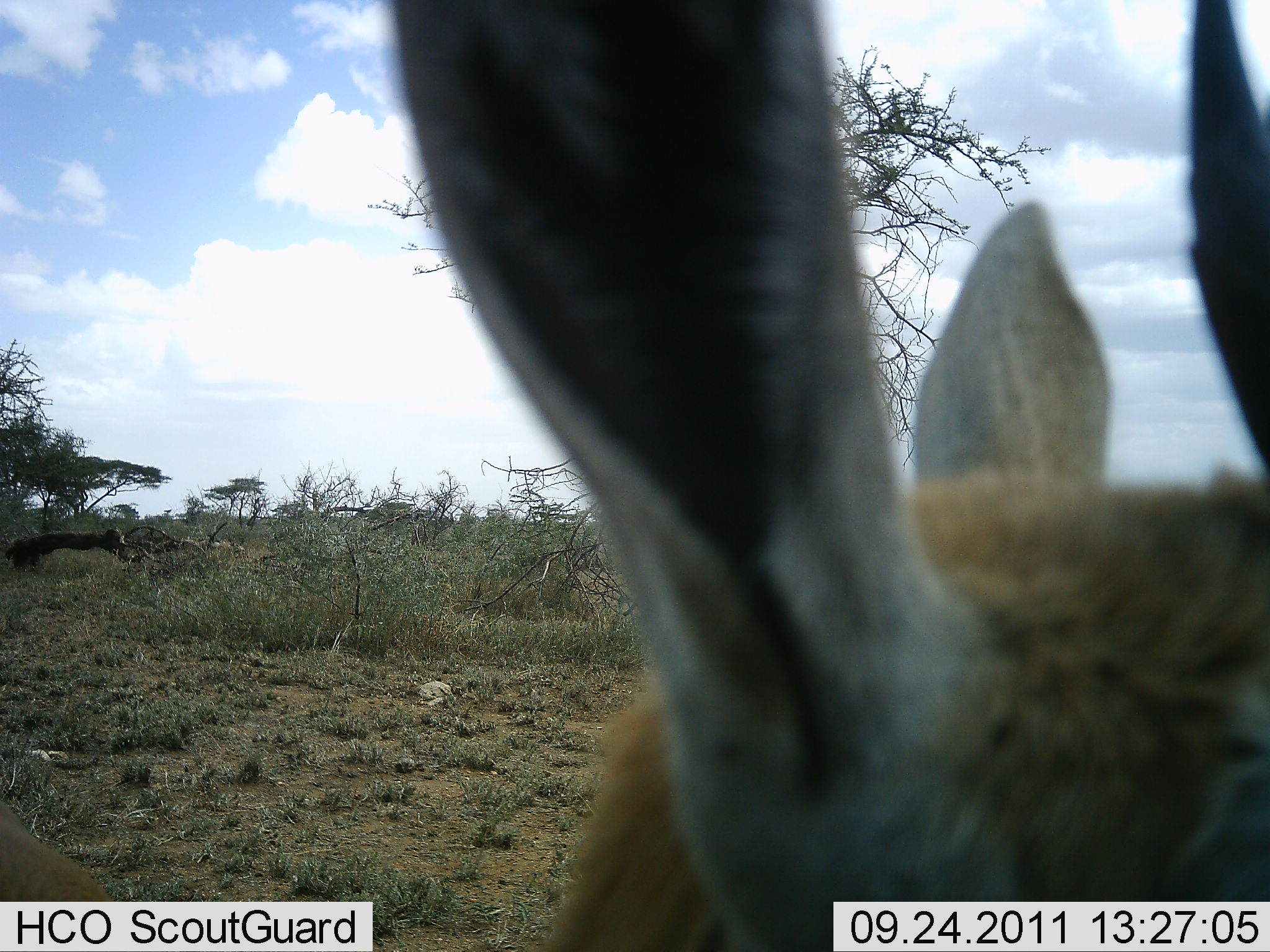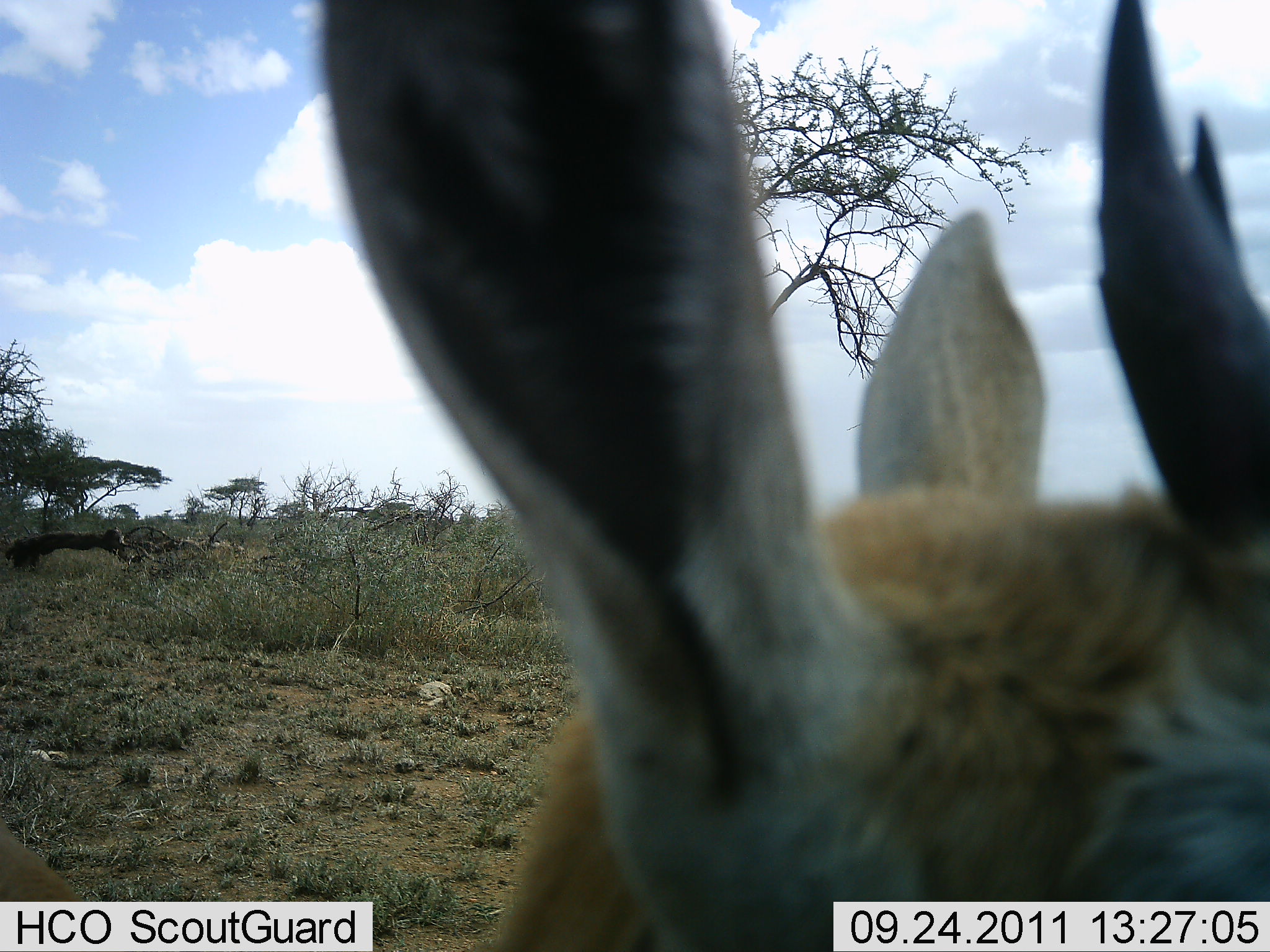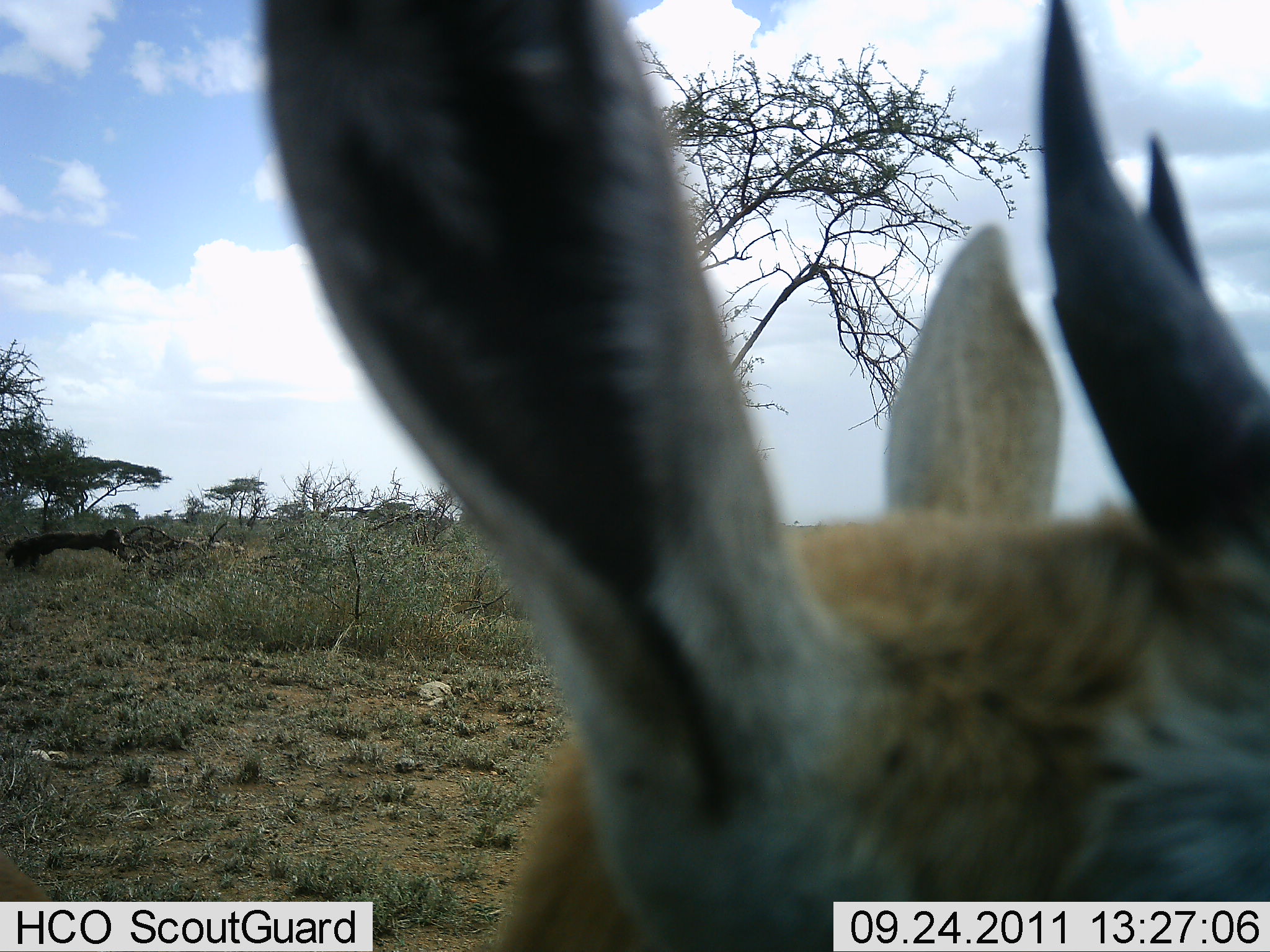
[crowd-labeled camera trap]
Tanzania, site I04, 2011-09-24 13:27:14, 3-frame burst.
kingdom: Animalia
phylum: Chordata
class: Mammalia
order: Artiodactyla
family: Bovidae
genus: Eudorcas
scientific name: Eudorcas thomsonii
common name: thomson's gazelle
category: gazellethomsons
Gazellethomsons (thomson's gazelle) (Eudorcas thomsonii), count 1. Behavior (volunteer vote fractions): standing 91%, resting 9%, moving 0%, interacting 0%. Young present (vote fraction): 0%. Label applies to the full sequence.